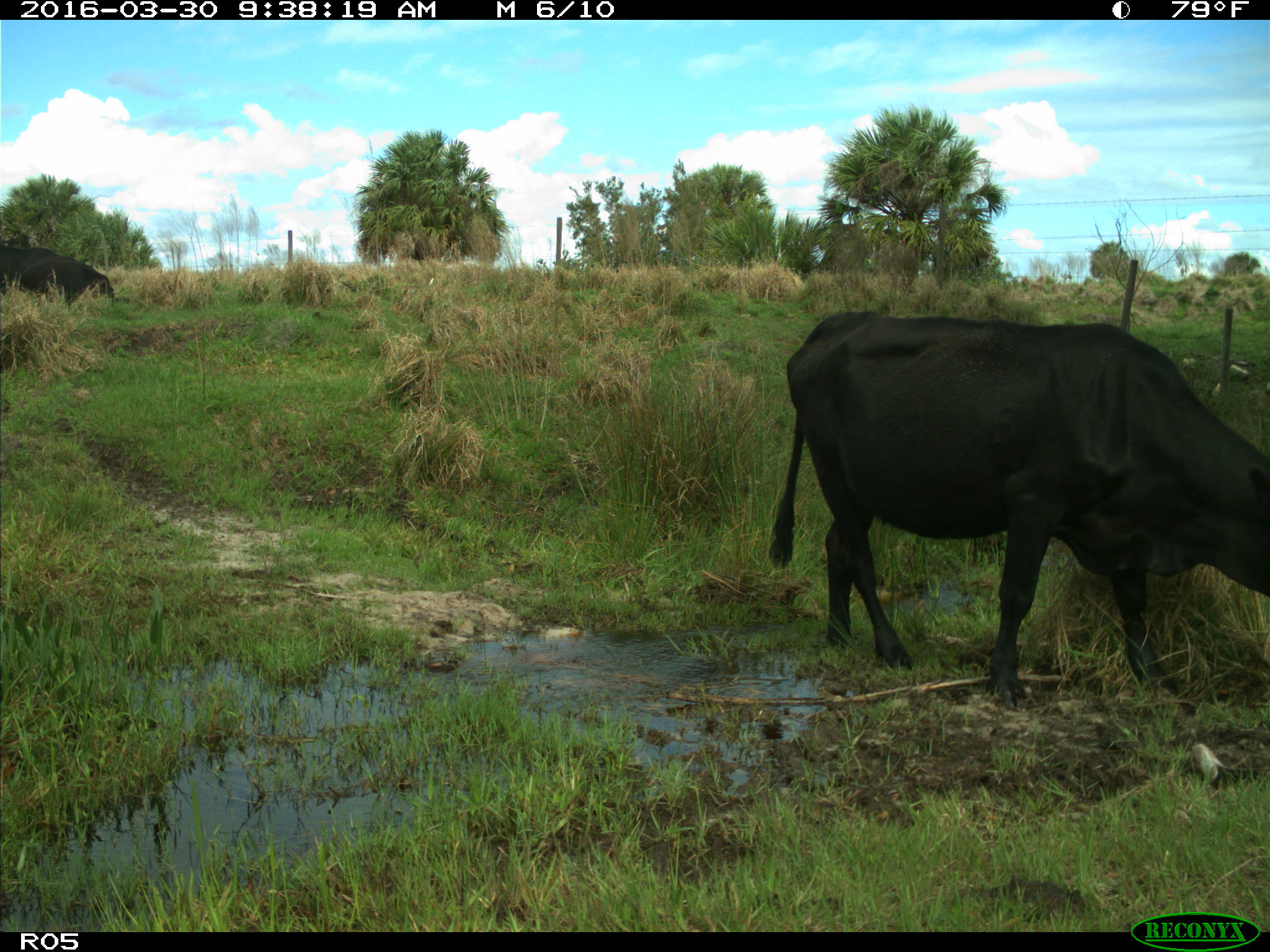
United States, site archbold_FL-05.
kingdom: Animalia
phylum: Chordata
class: Mammalia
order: Artiodactyla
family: Bovidae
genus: Bos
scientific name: Bos taurus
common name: domestic cow